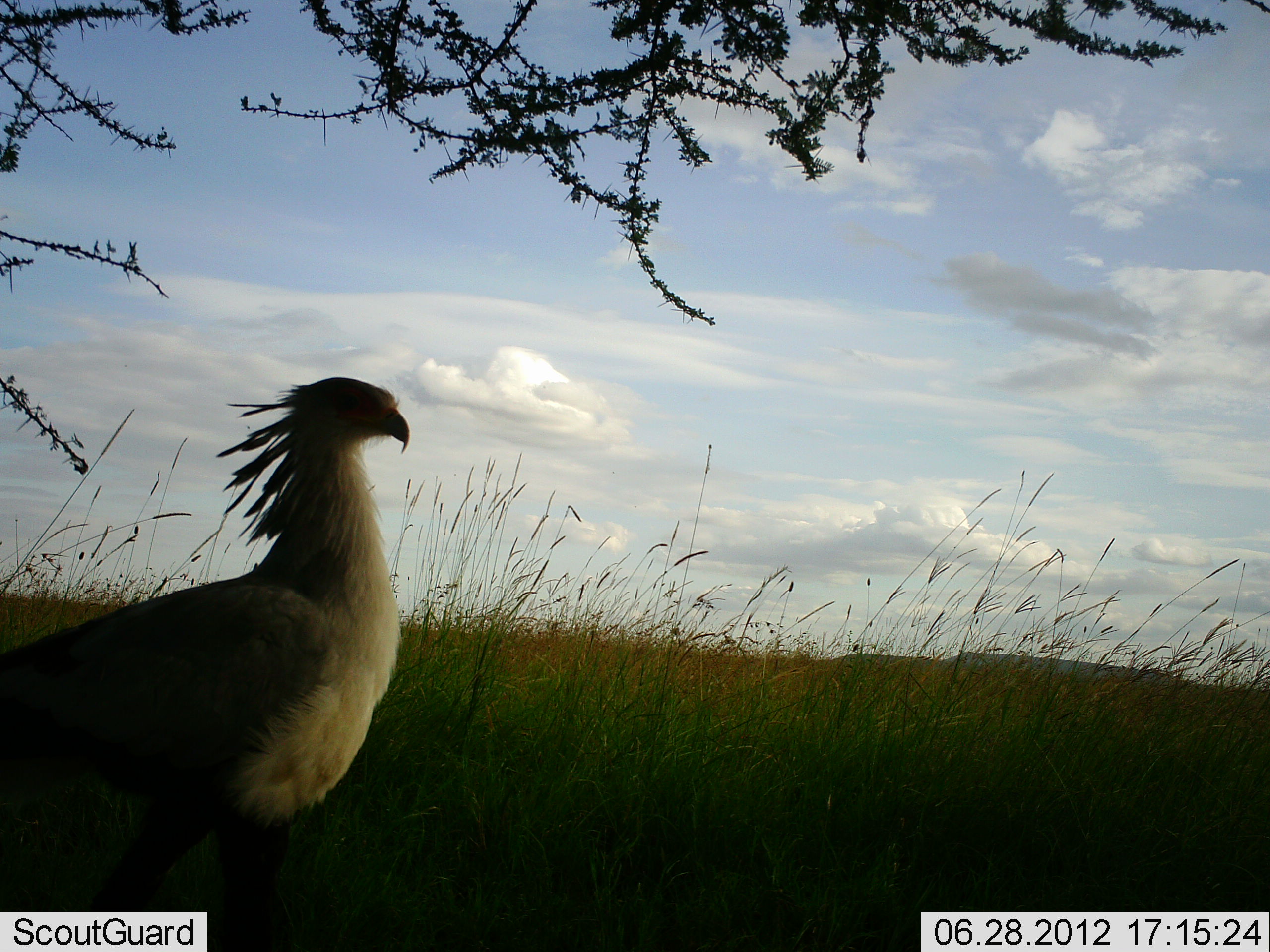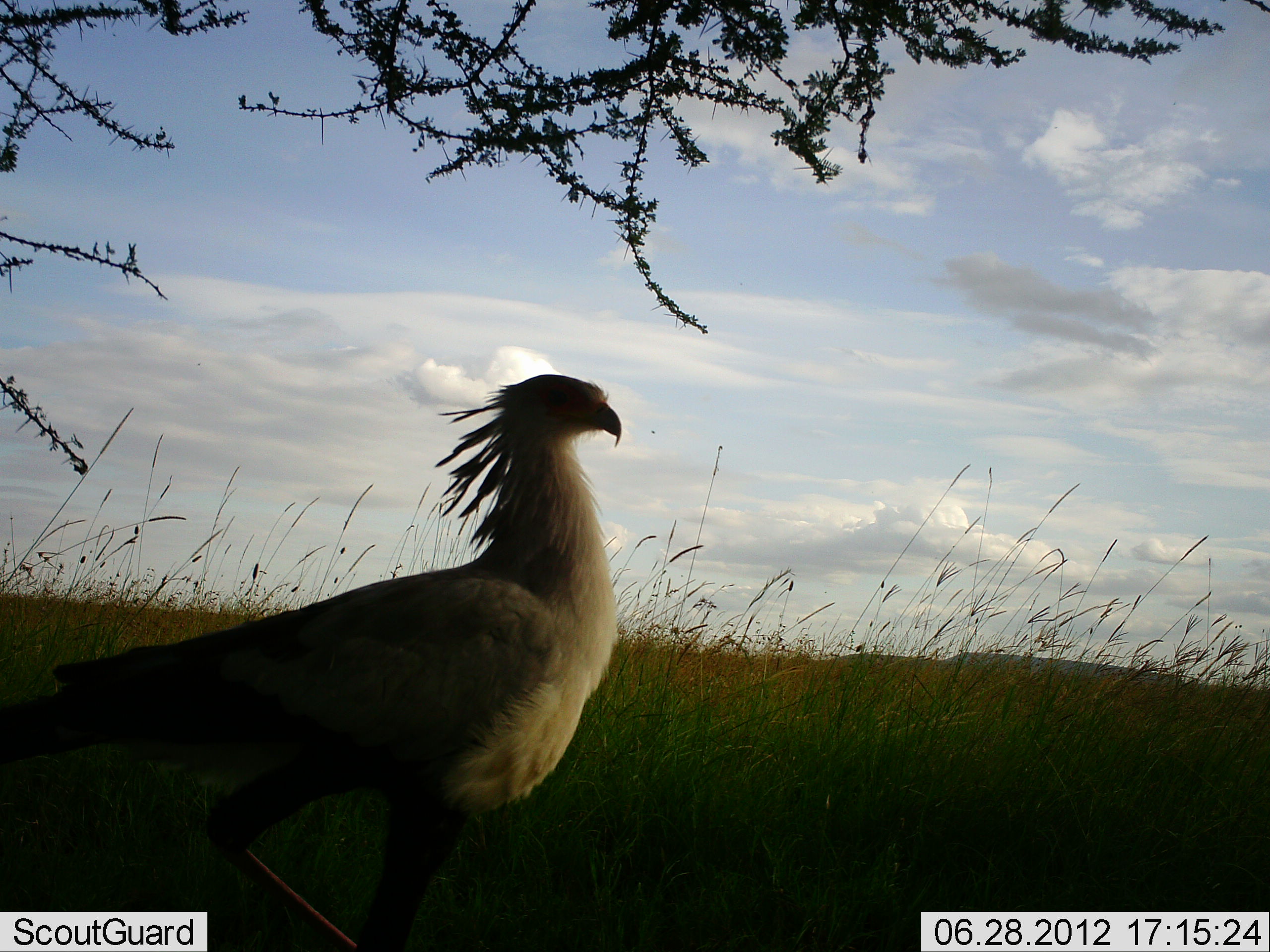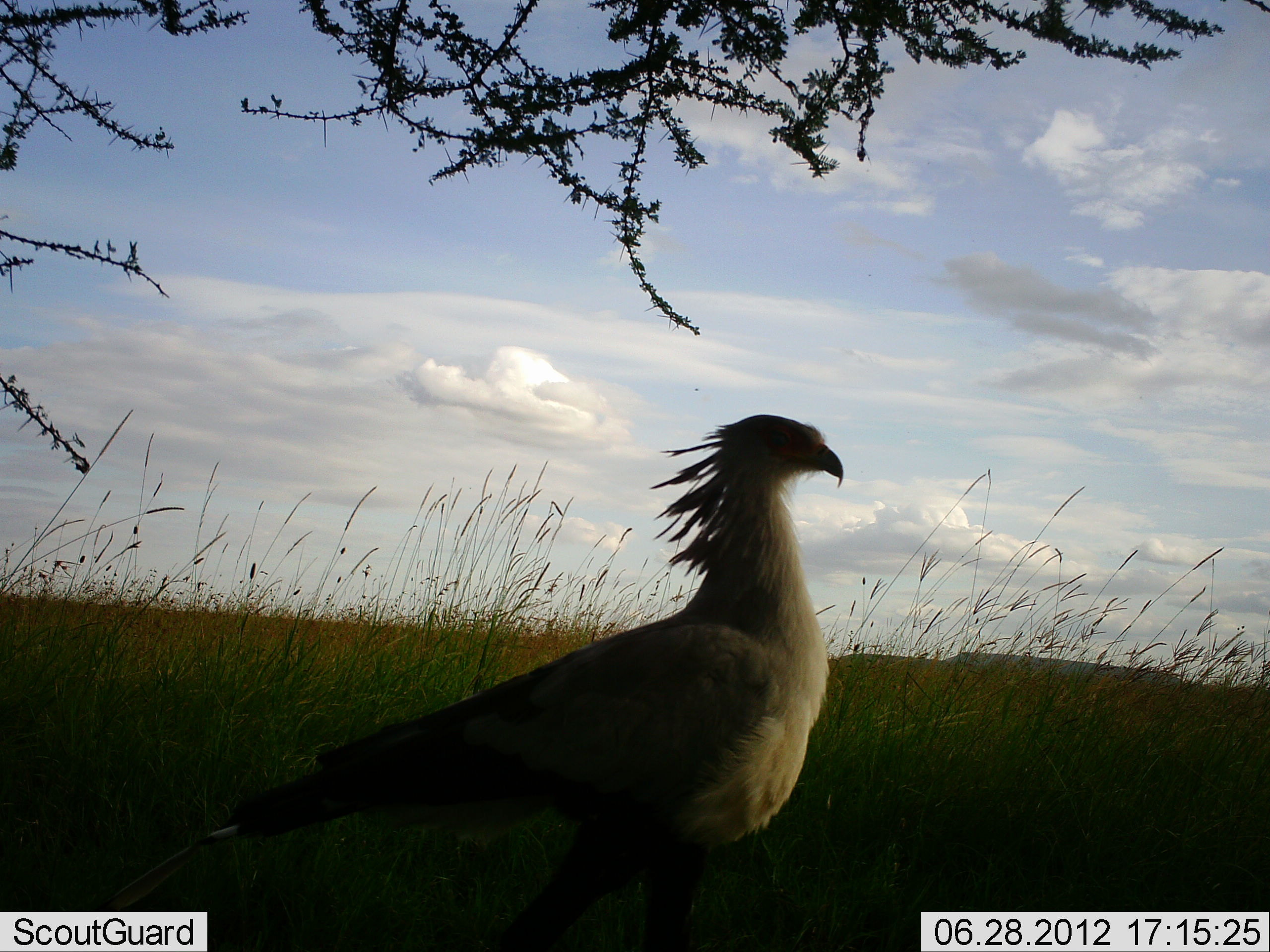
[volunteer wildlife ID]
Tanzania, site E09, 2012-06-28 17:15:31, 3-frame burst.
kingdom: Animalia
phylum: Chordata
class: Aves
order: Accipitriformes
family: Sagittariidae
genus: Sagittarius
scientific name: Sagittarius serpentarius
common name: secretary bird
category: secretarybird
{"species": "secretarybird (secretary bird) (Sagittarius serpentarius)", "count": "1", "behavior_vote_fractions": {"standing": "10%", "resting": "0%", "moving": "90%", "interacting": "0%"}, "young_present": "0%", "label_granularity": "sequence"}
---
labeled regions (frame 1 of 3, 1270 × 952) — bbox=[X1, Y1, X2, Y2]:
animal: bbox=[0, 374, 418, 951]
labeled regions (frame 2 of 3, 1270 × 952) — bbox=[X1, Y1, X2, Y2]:
animal: bbox=[0, 370, 628, 952]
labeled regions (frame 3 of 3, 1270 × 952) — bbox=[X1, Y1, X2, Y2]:
animal: bbox=[84, 411, 850, 952]